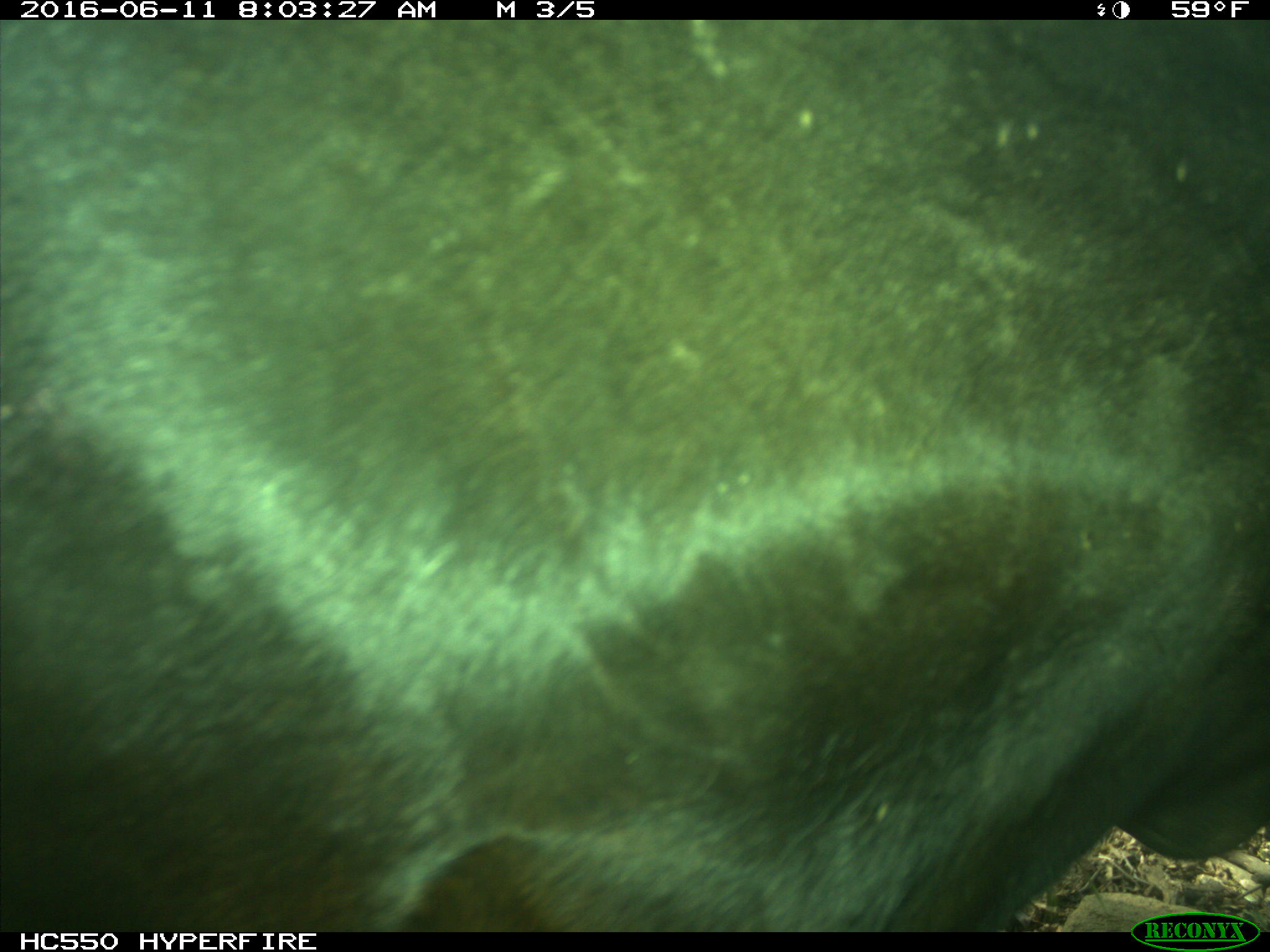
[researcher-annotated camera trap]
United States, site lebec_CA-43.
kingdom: Animalia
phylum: Chordata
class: Mammalia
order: Artiodactyla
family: Bovidae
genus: Bos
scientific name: Bos taurus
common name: domestic cow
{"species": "Bos taurus (domestic cow)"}